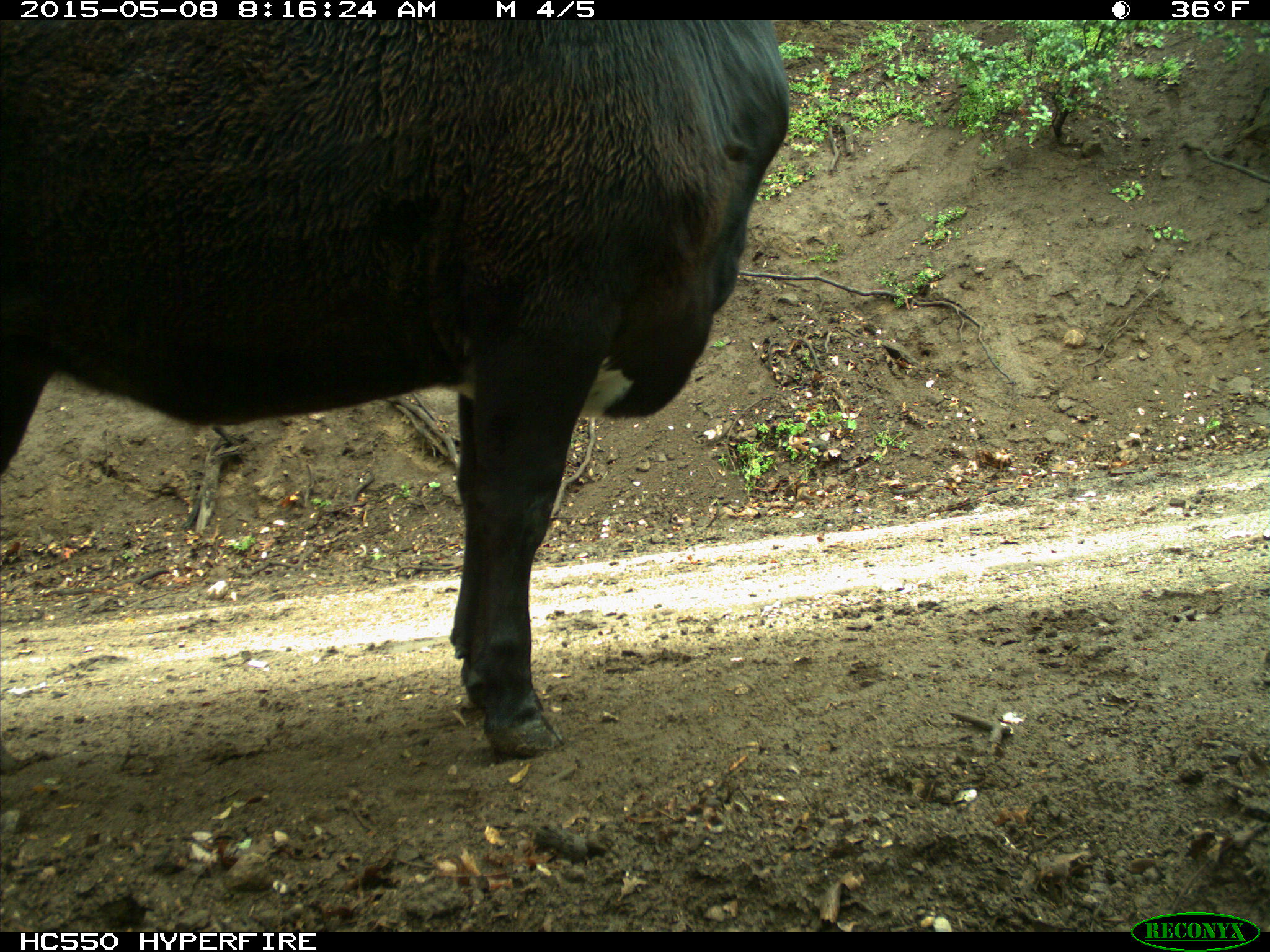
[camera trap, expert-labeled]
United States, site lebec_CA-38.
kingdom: Animalia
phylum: Chordata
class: Mammalia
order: Artiodactyla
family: Bovidae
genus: Bos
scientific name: Bos taurus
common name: domestic cow